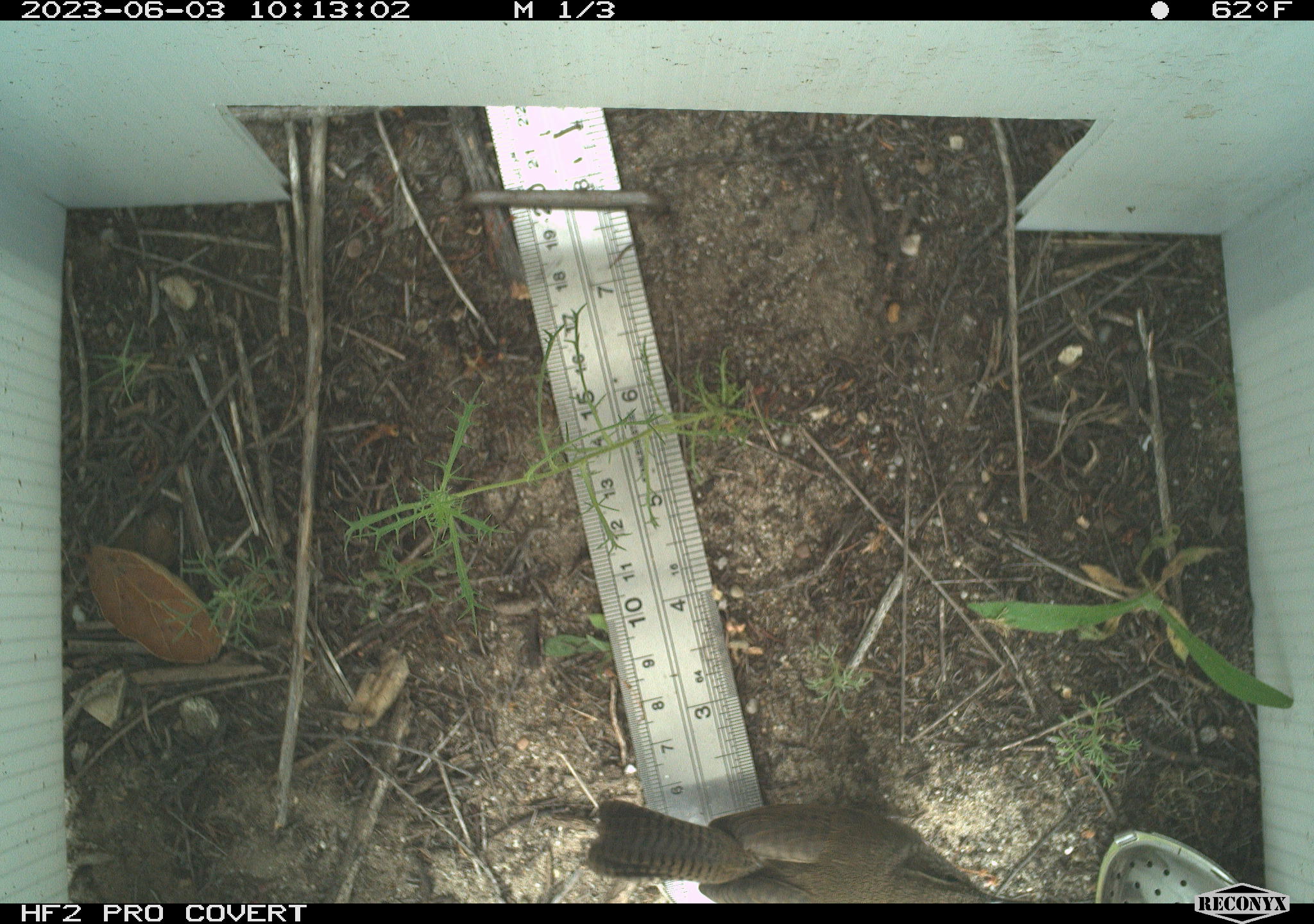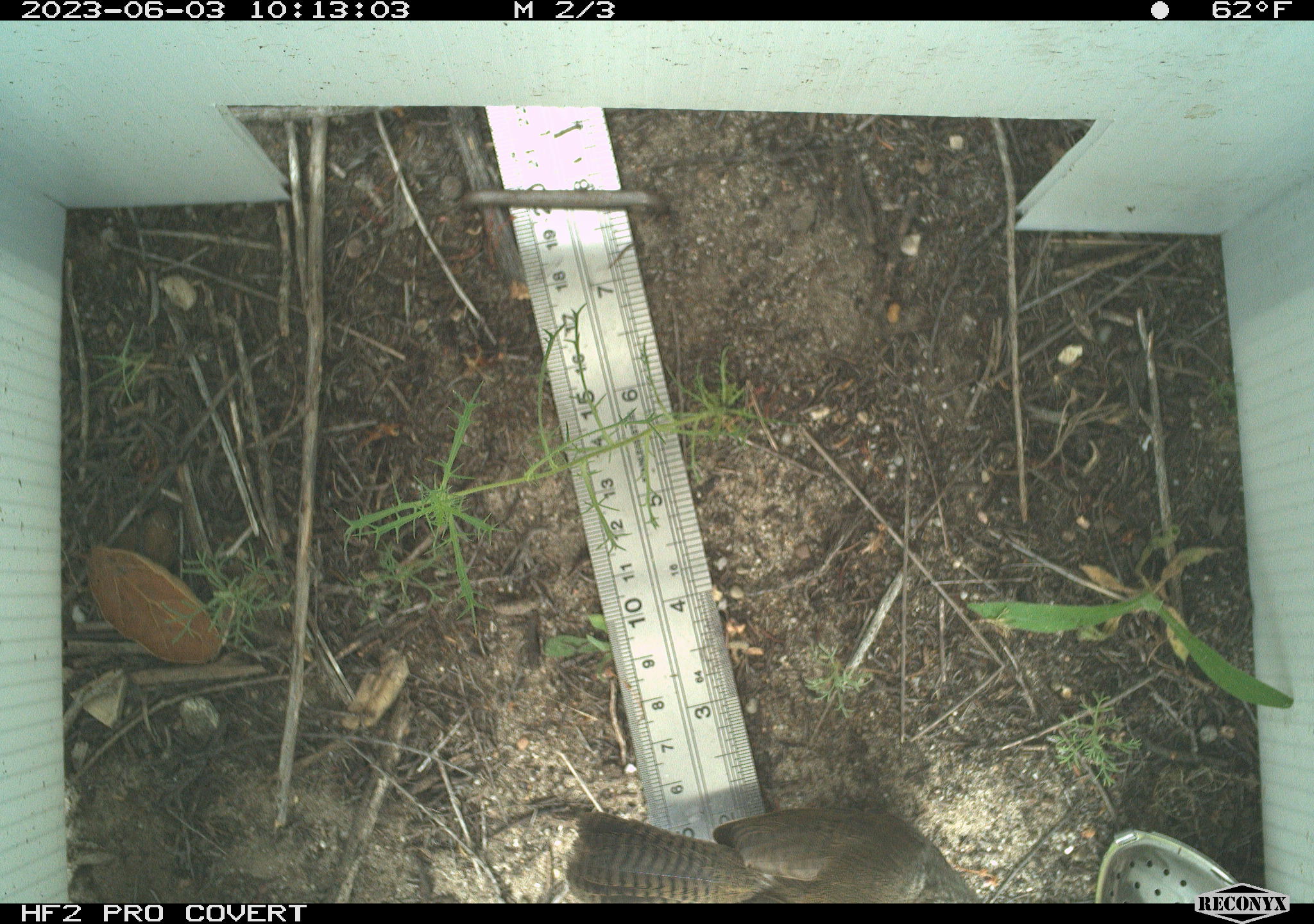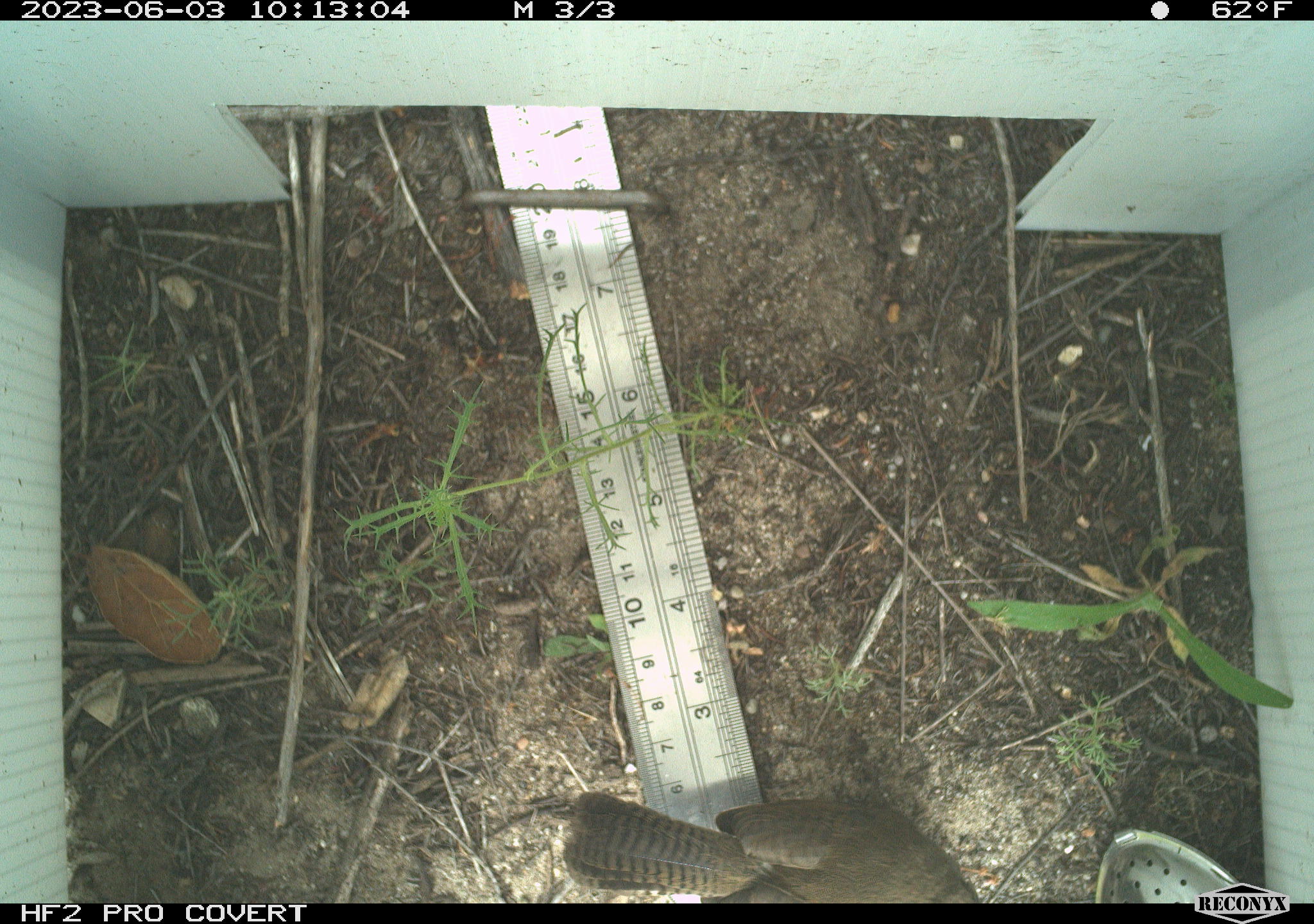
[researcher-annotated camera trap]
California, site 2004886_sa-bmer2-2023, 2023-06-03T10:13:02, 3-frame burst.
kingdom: Animalia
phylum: Chordata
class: Aves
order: Passeriformes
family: Troglodytidae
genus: Thryomanes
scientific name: Thryomanes bewickii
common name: bewick's wren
Bewick's wren (Thryomanes bewickii).